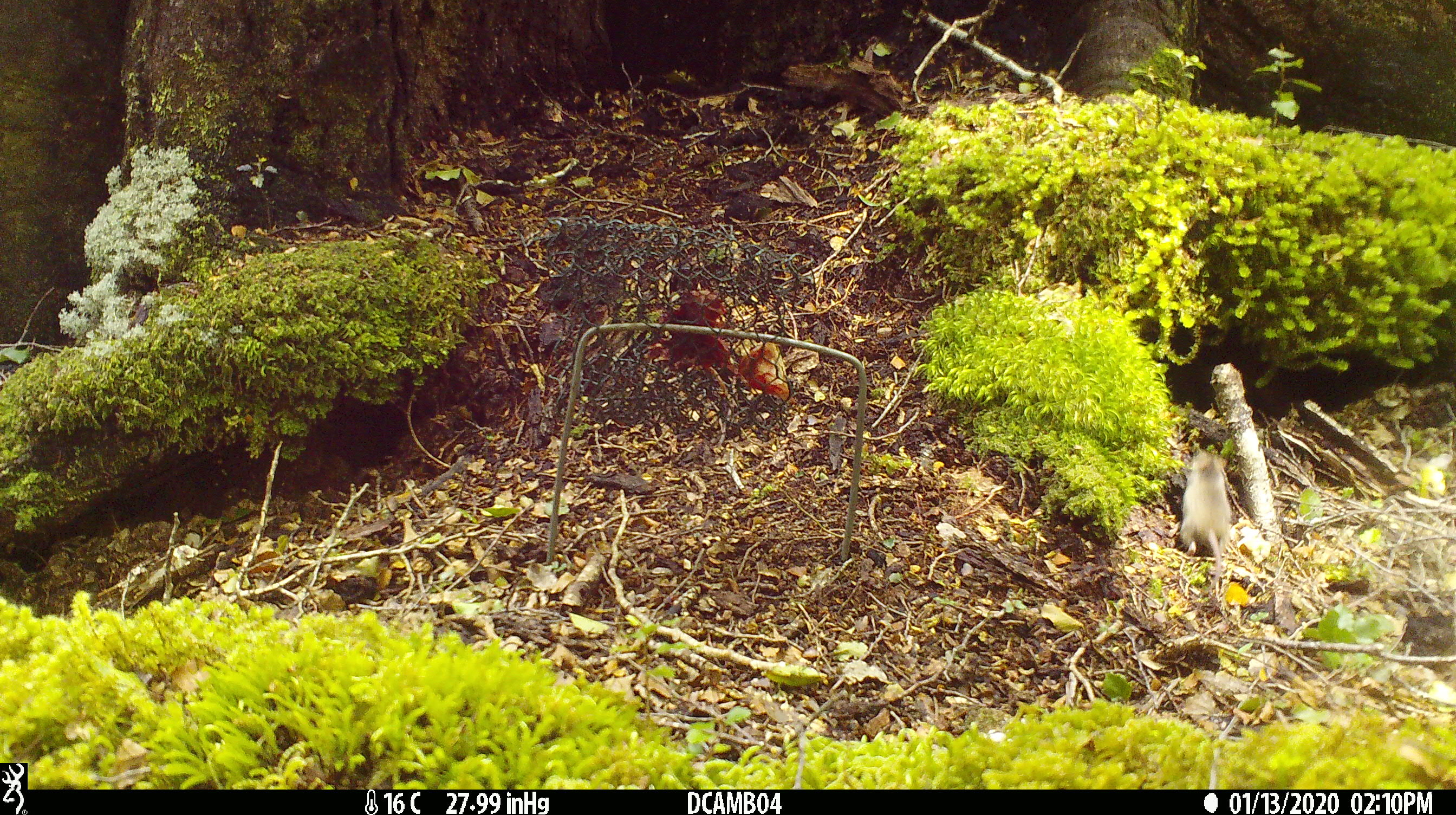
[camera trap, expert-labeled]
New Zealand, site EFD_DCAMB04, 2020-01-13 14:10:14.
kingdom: Animalia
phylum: Chordata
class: Mammalia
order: Rodentia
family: Muridae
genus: Mus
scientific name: Mus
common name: mouse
Mouse (Mus).